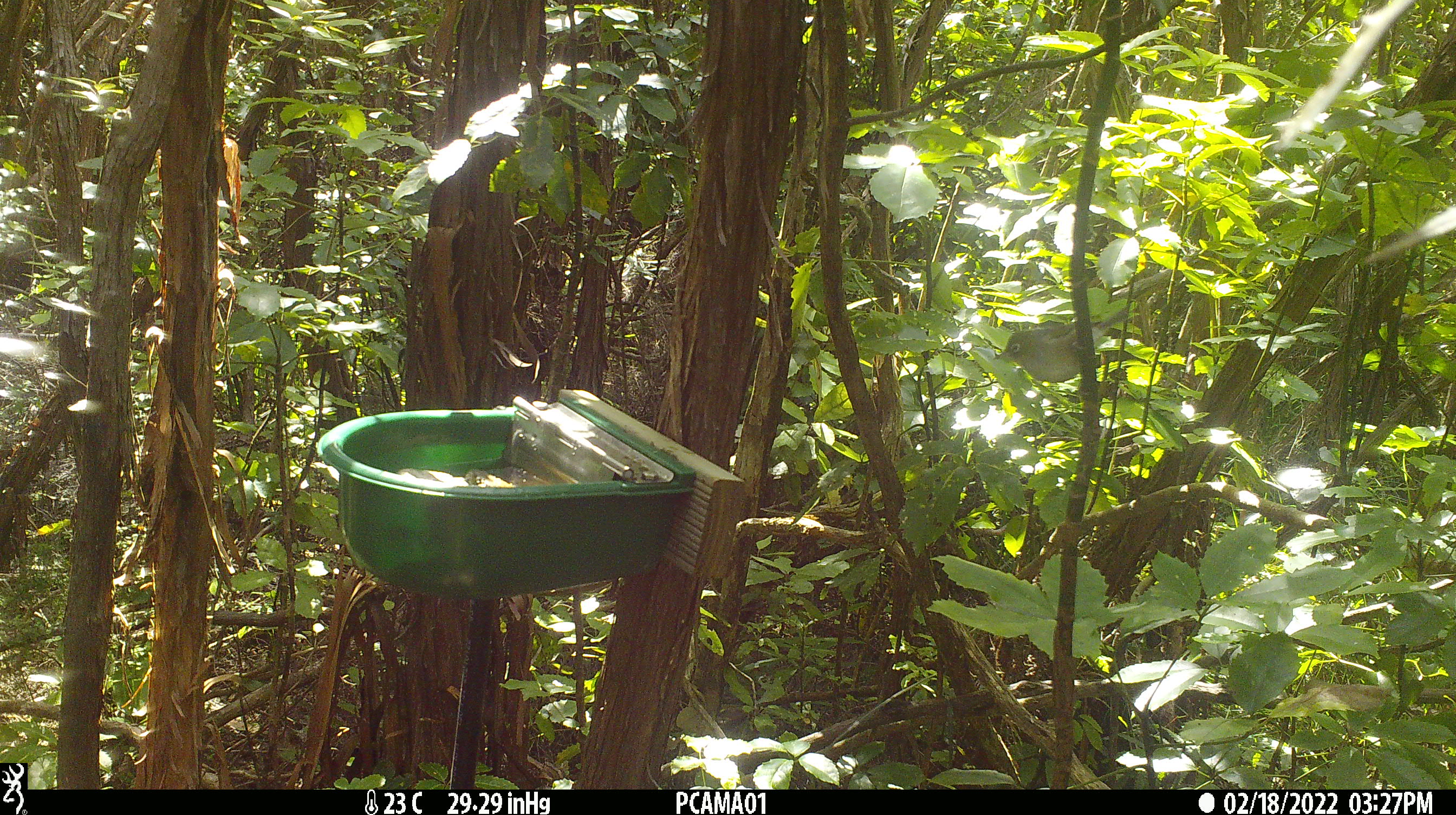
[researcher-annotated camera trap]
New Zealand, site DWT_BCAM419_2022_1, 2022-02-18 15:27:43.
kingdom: Animalia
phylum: Chordata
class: Aves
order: Passeriformes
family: Zosteropidae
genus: Zosterops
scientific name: Zosterops lateralis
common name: silvereye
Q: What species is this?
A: Silvereye (Zosterops lateralis).